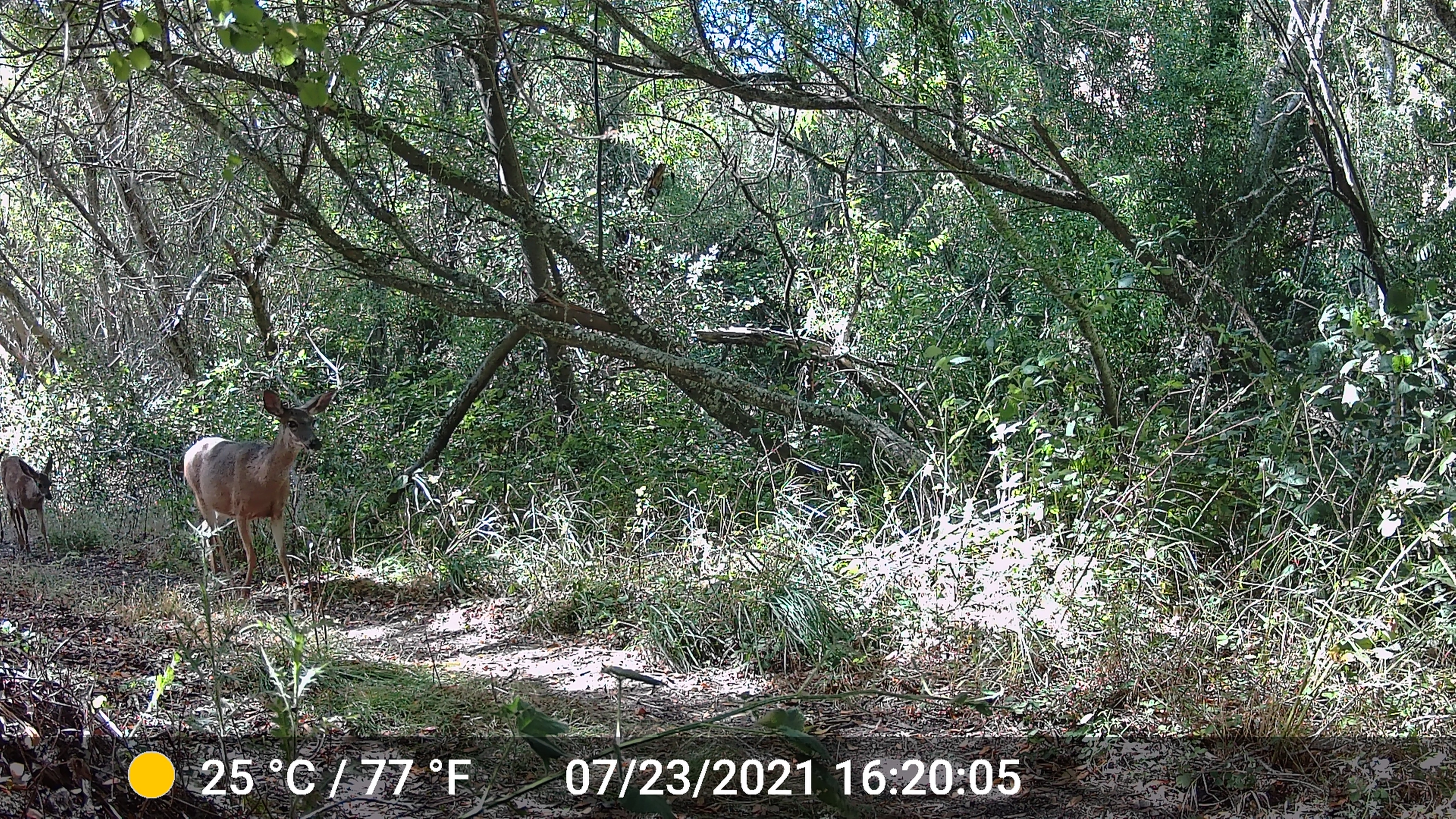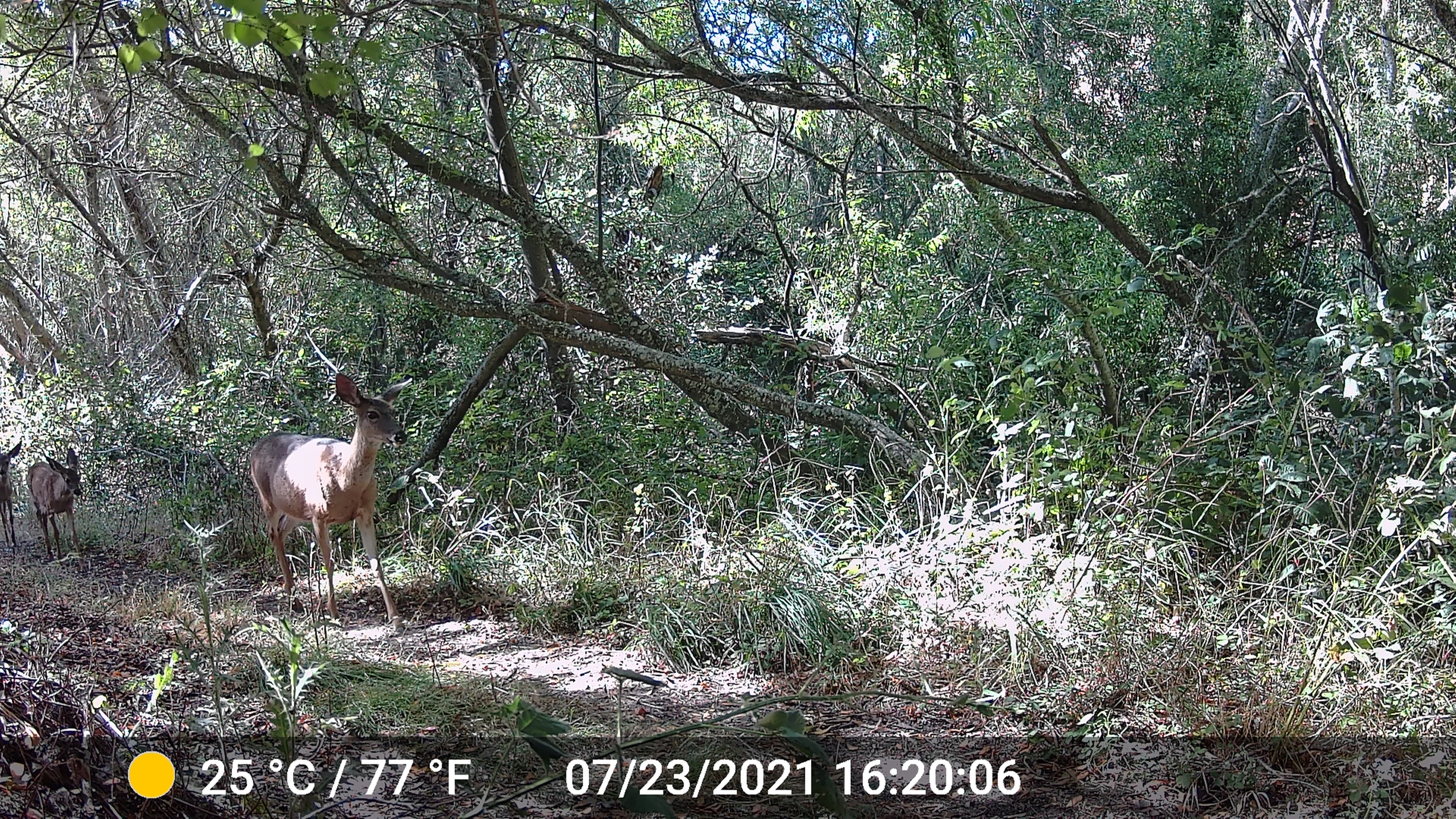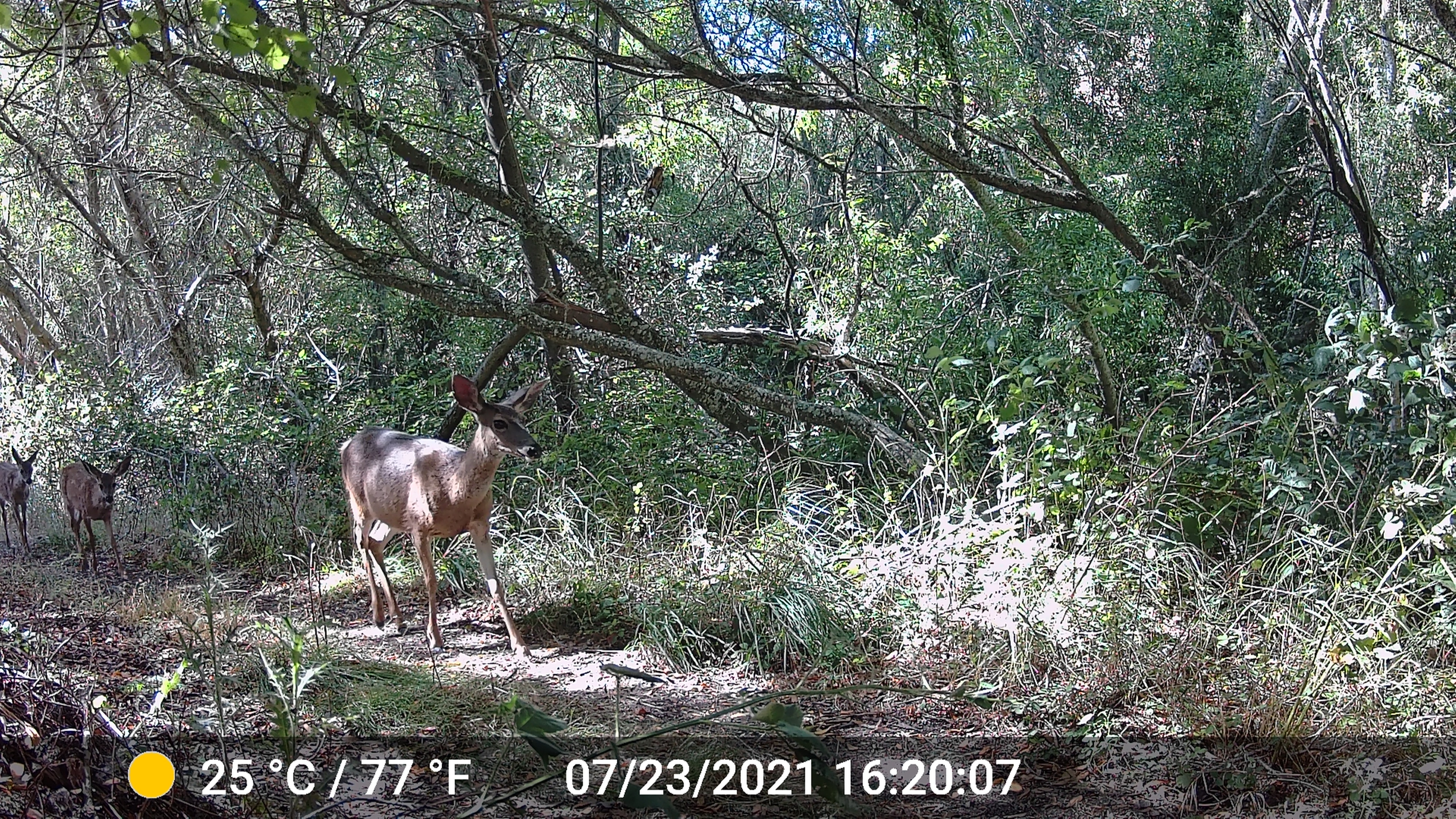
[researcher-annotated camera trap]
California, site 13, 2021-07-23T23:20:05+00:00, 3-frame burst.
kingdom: Animalia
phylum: Chordata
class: Mammalia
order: Artiodactyla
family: Cervidae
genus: Odocoileus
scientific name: Odocoileus hemionus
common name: mule deer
Mule deer (Odocoileus hemionus).